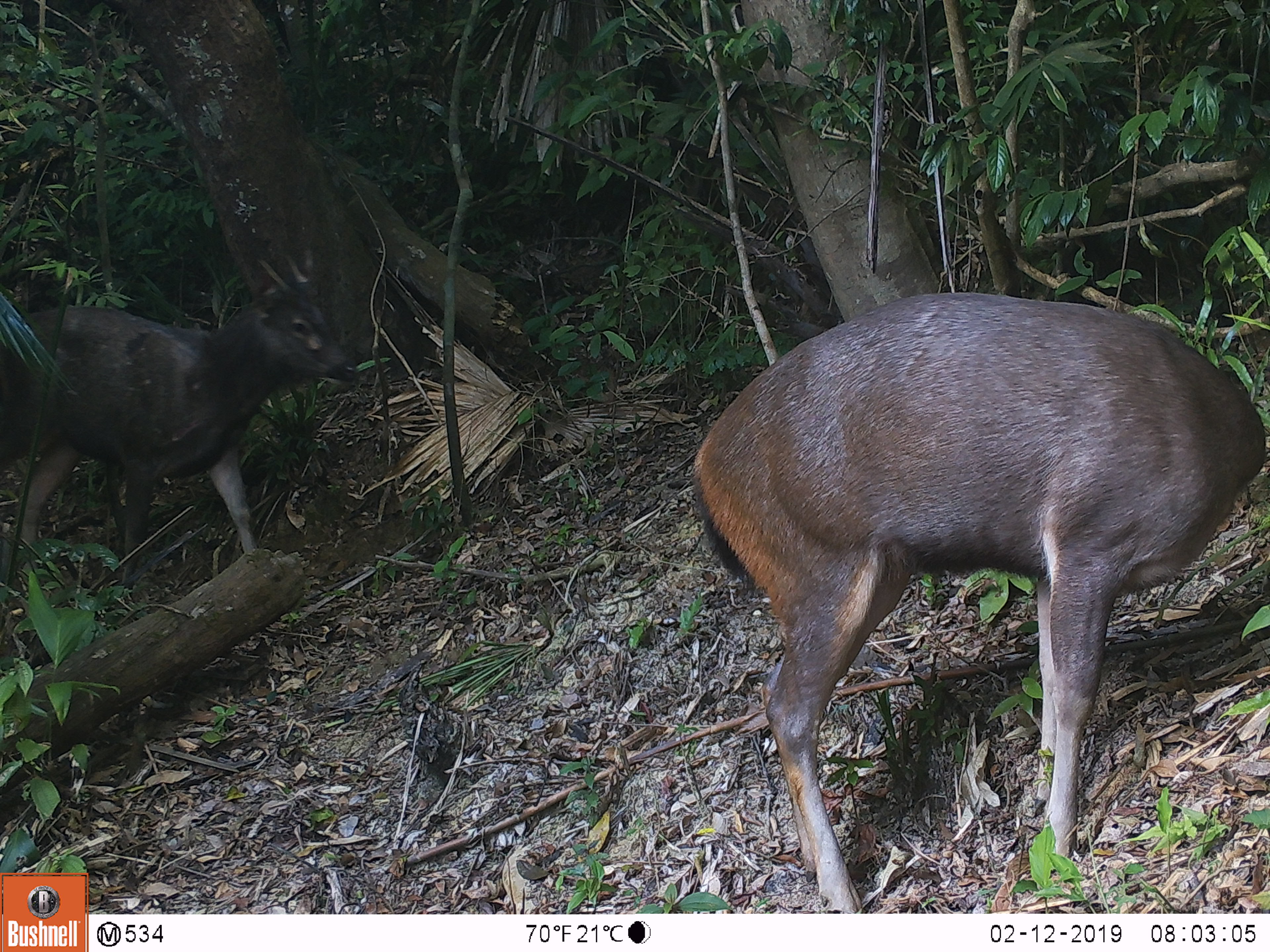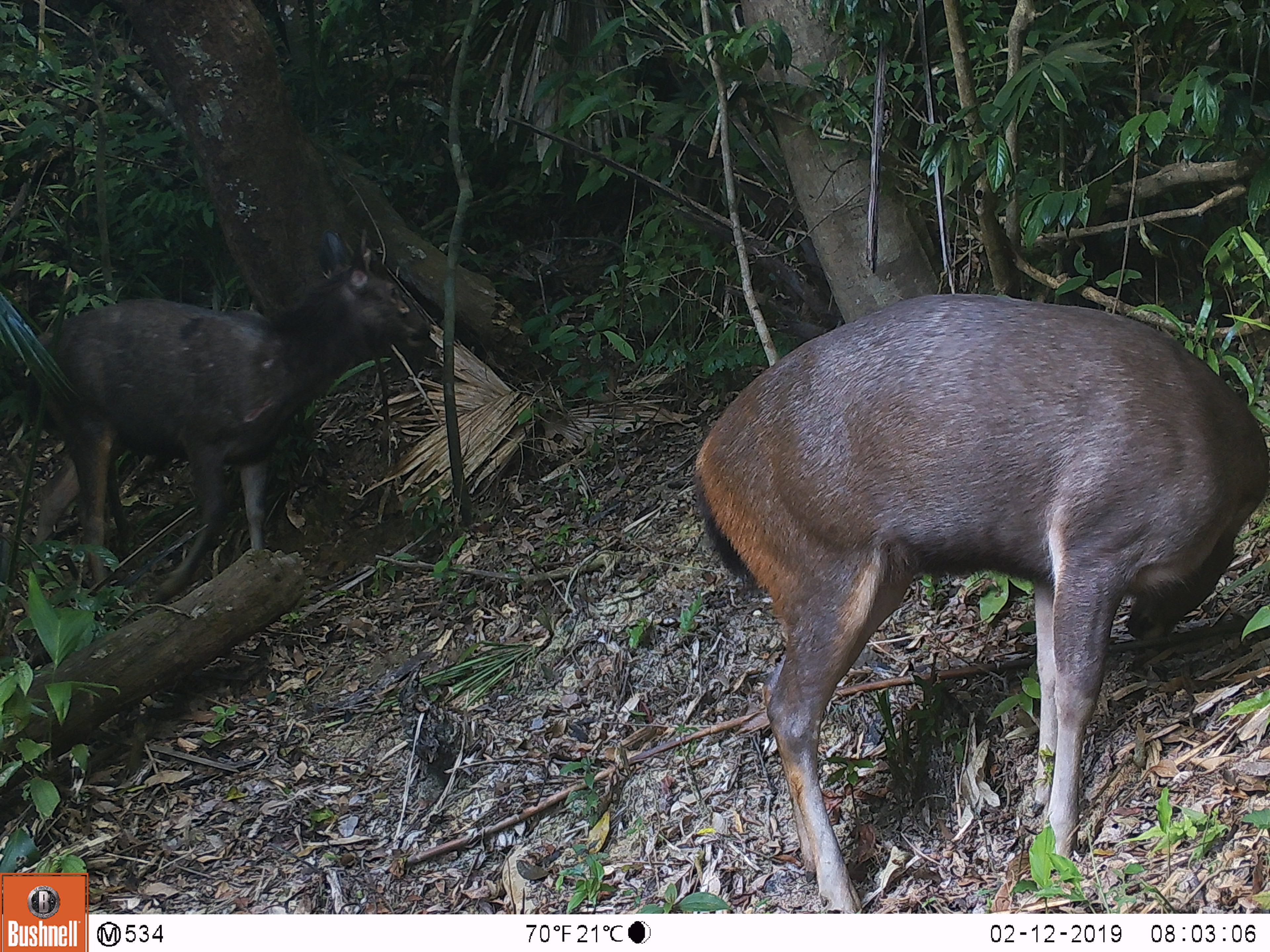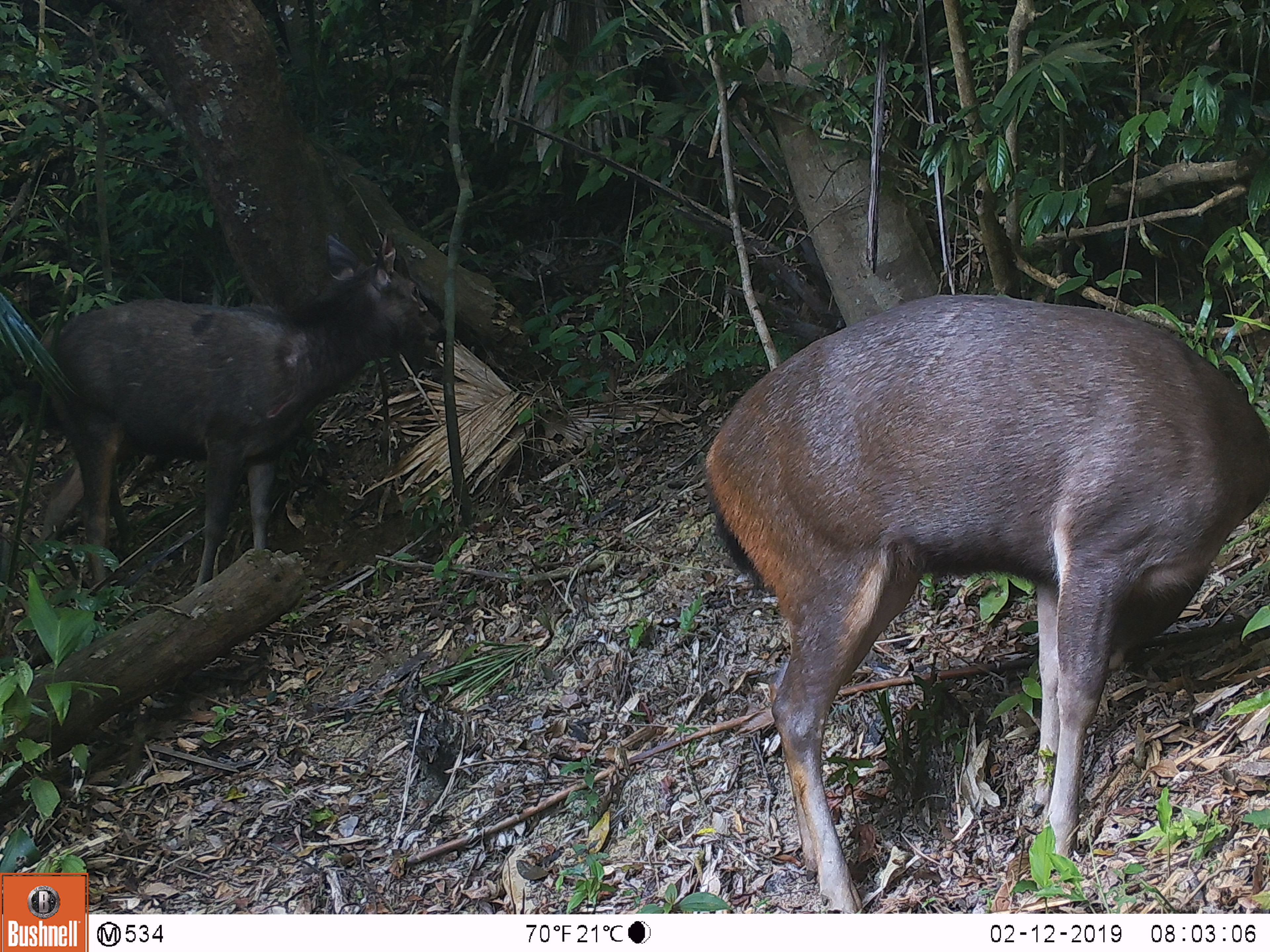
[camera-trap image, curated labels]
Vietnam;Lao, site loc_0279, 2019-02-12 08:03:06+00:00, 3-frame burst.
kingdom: Animalia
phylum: Chordata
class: Mammalia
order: Artiodactyla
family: Cervidae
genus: Rusa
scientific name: Rusa unicolor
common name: sambar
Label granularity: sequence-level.